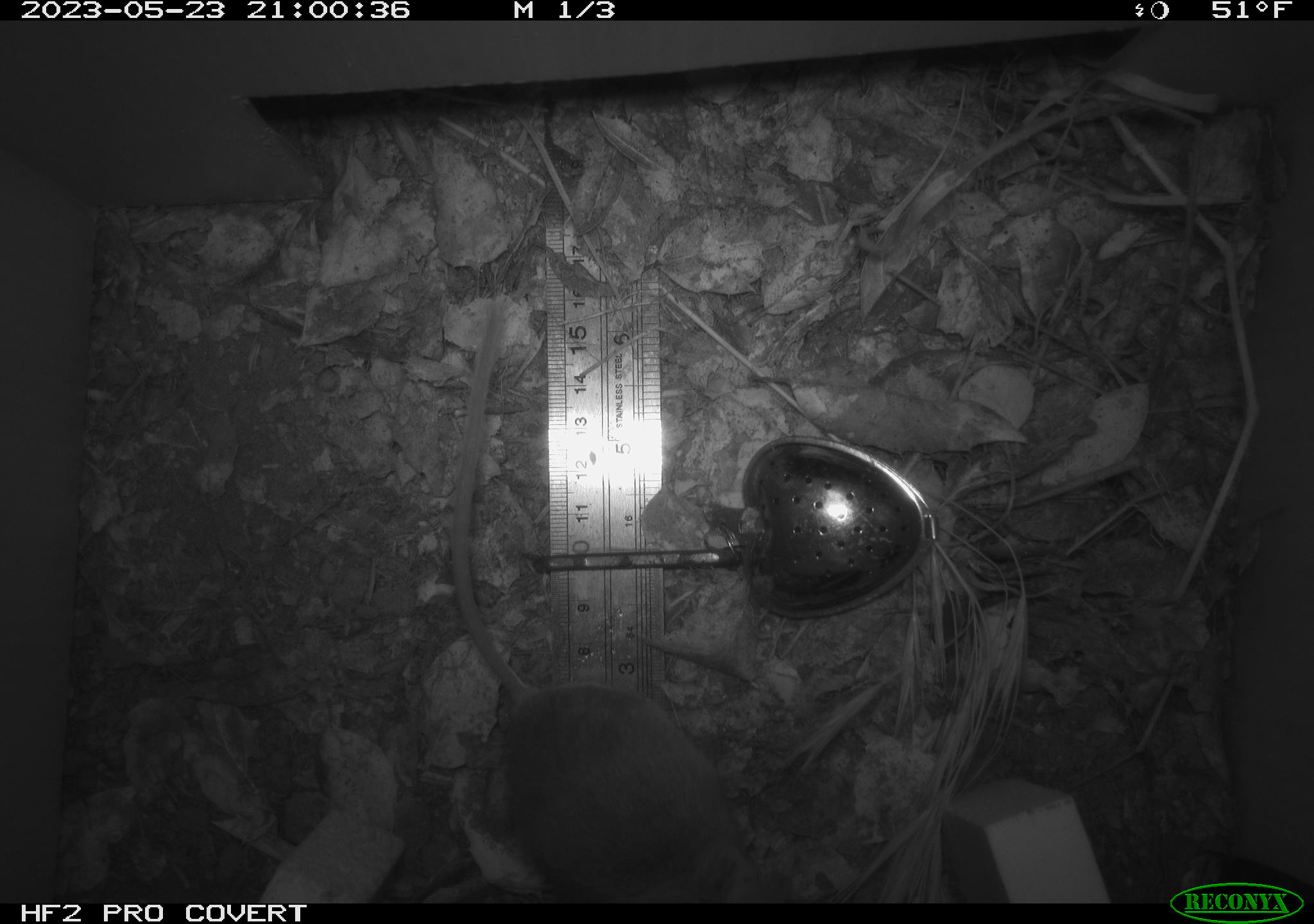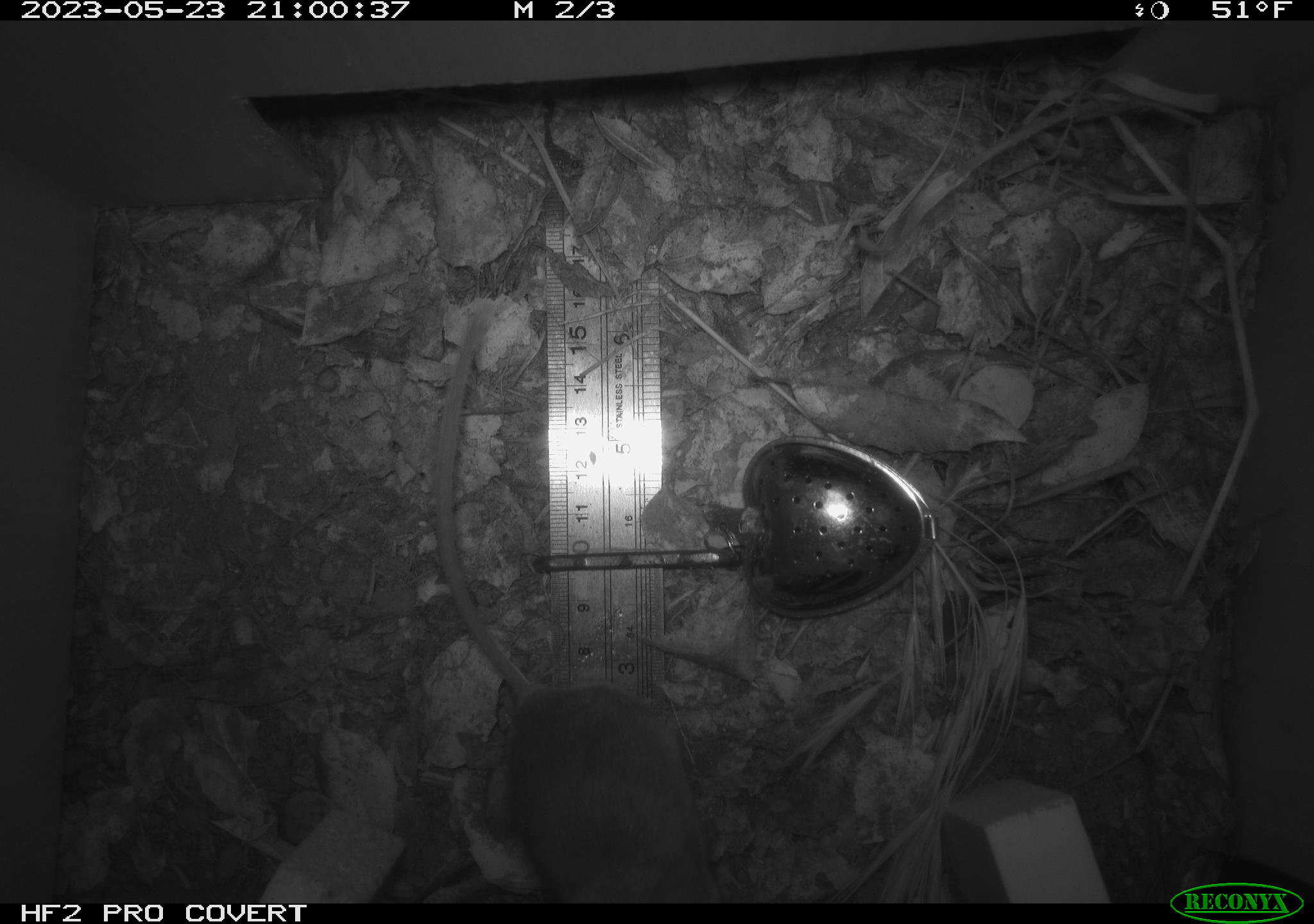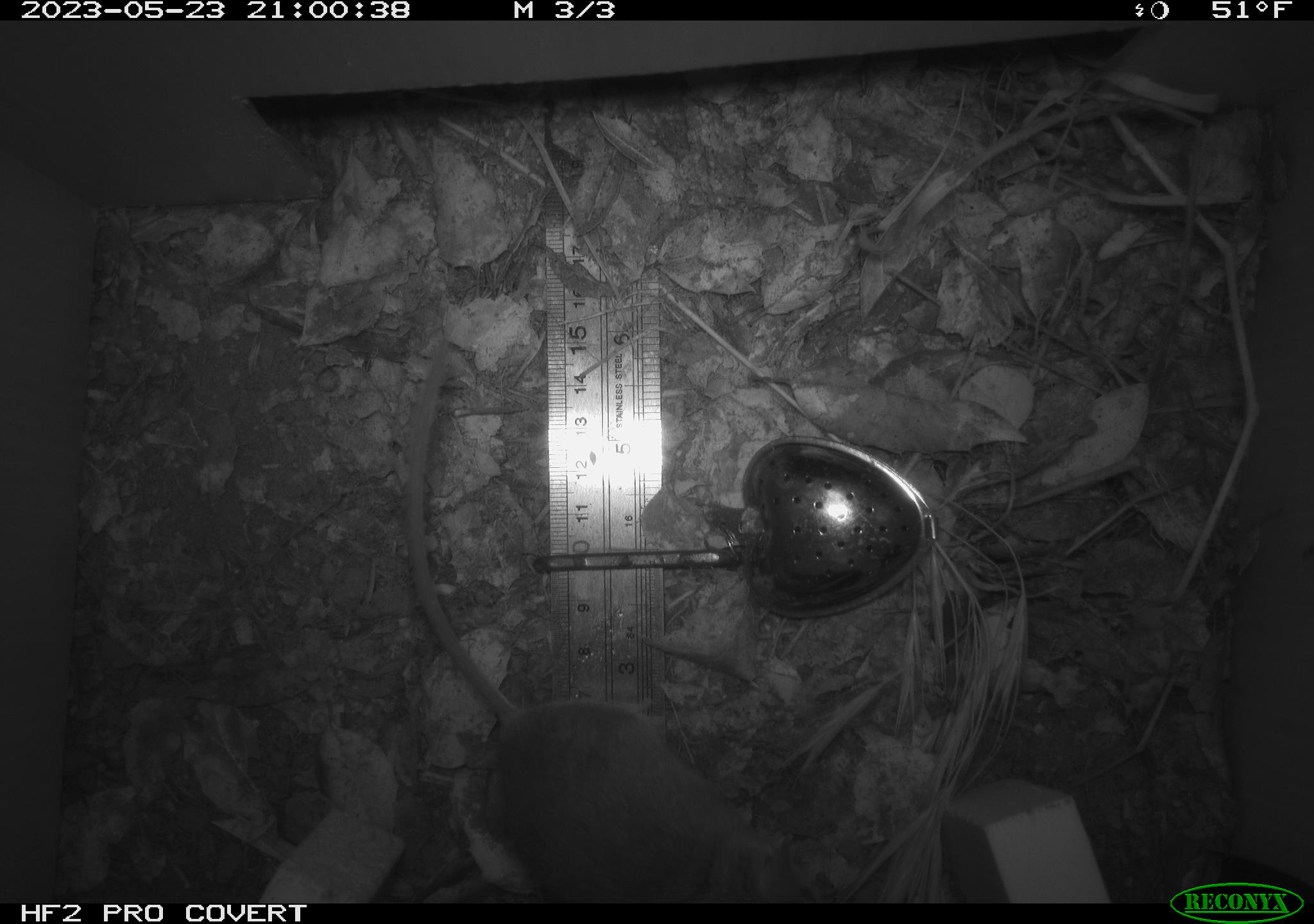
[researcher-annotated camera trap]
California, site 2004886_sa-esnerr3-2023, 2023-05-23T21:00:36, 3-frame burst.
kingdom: Animalia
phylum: Chordata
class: Mammalia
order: Rodentia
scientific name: Rodentia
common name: mouse species